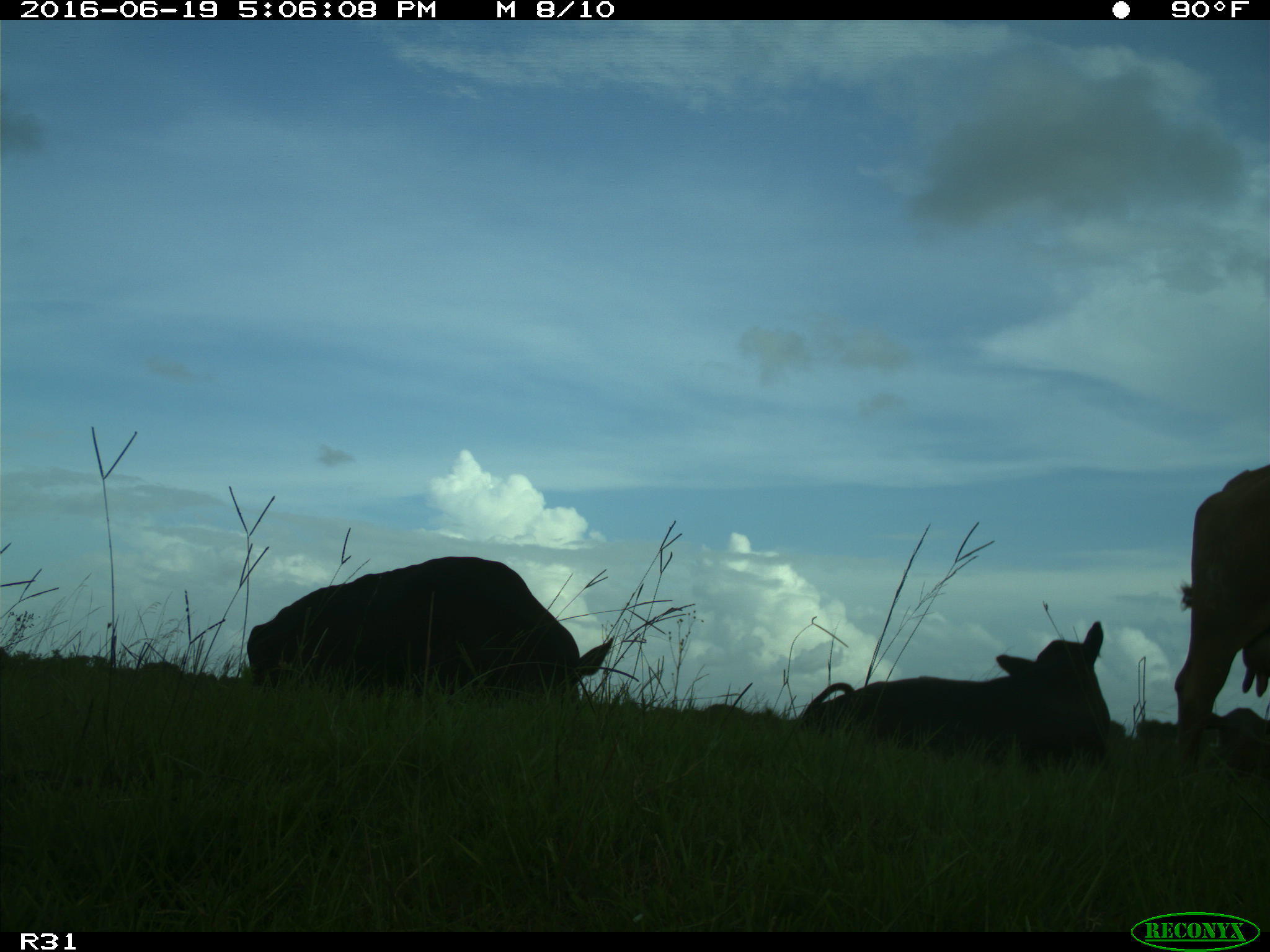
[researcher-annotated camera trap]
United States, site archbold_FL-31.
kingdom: Animalia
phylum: Chordata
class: Mammalia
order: Artiodactyla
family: Bovidae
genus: Bos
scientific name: Bos taurus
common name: domestic cow